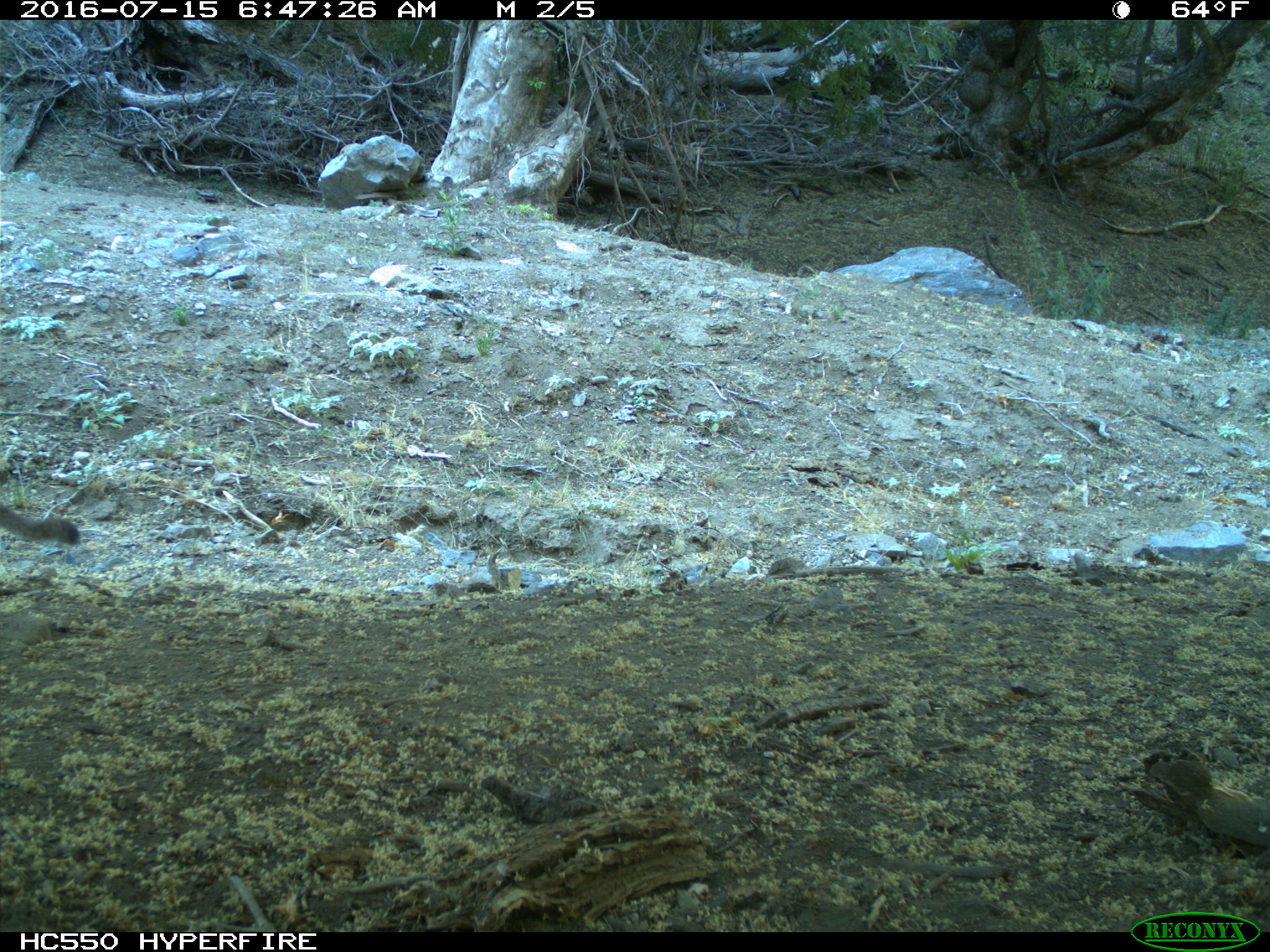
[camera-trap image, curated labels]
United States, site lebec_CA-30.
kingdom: Animalia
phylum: Chordata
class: Mammalia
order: Carnivora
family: Felidae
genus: Puma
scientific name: Puma concolor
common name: mountain lion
Puma concolor (mountain lion).